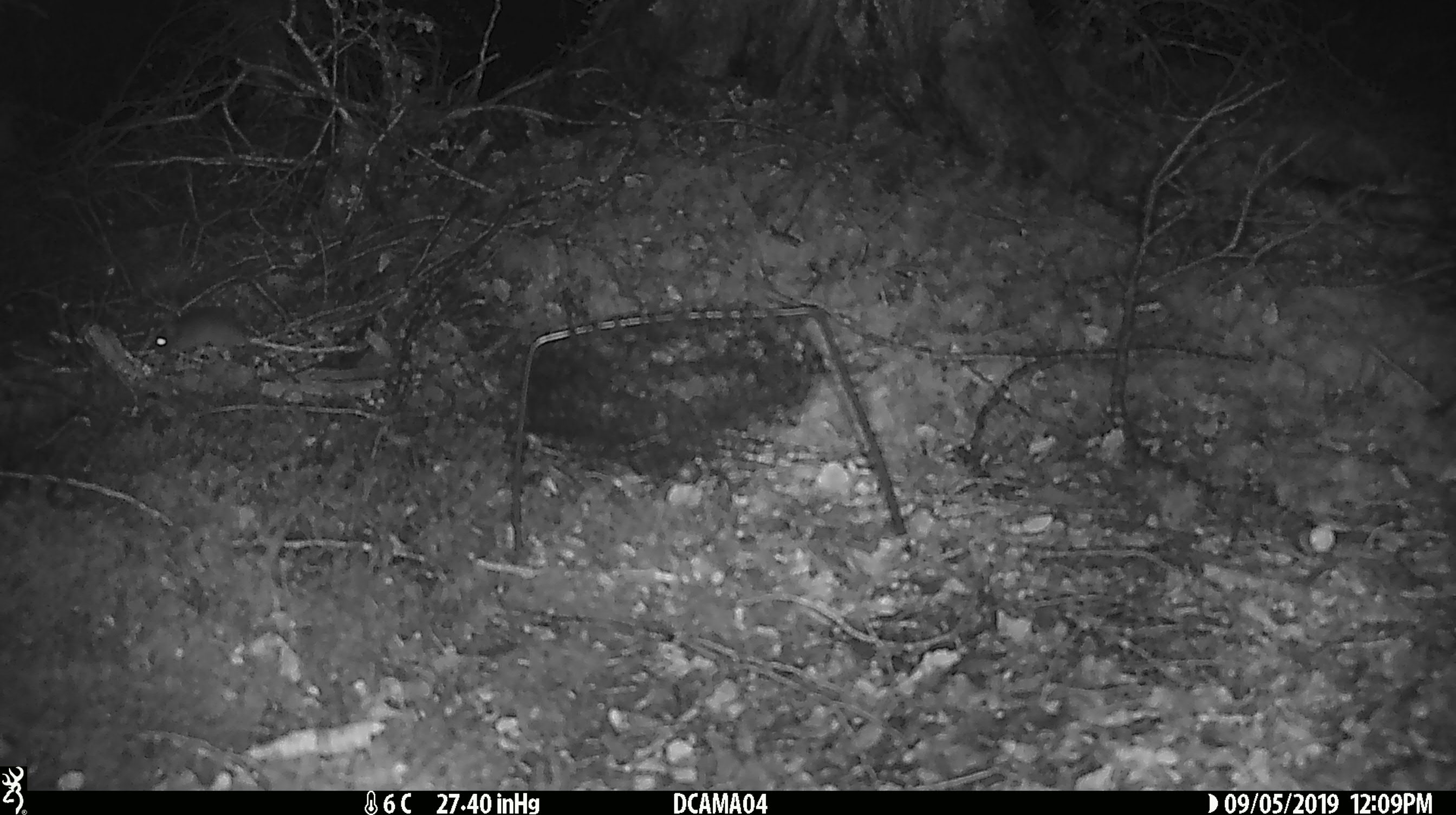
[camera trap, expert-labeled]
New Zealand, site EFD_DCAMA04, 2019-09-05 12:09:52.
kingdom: Animalia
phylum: Chordata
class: Mammalia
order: Rodentia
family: Muridae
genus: Mus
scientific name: Mus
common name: mouse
Mouse (Mus).